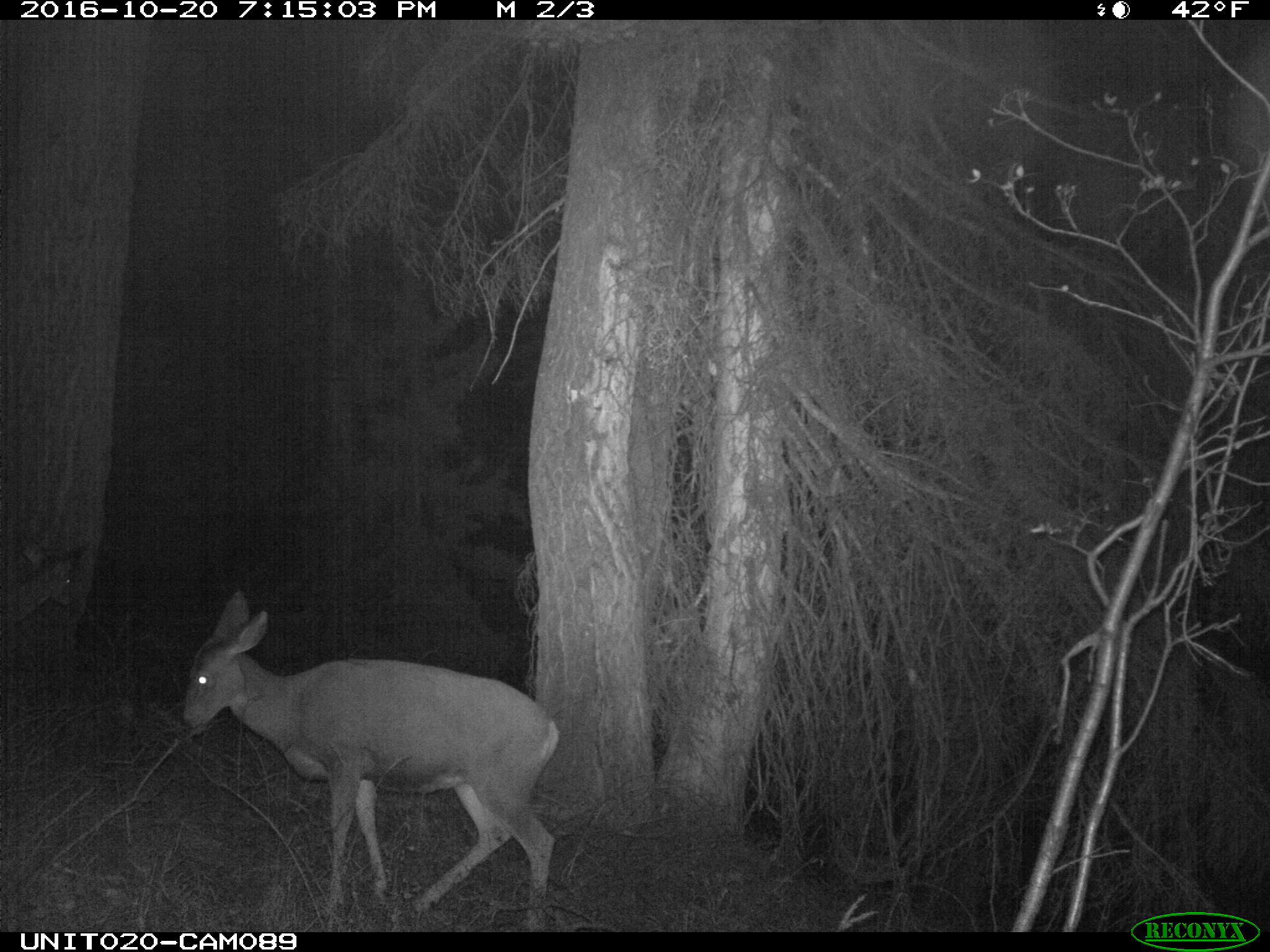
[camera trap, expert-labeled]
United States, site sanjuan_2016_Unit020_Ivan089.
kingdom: Animalia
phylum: Chordata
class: Mammalia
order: Artiodactyla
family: Cervidae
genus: Odocoileus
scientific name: Odocoileus hemionus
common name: mule deer